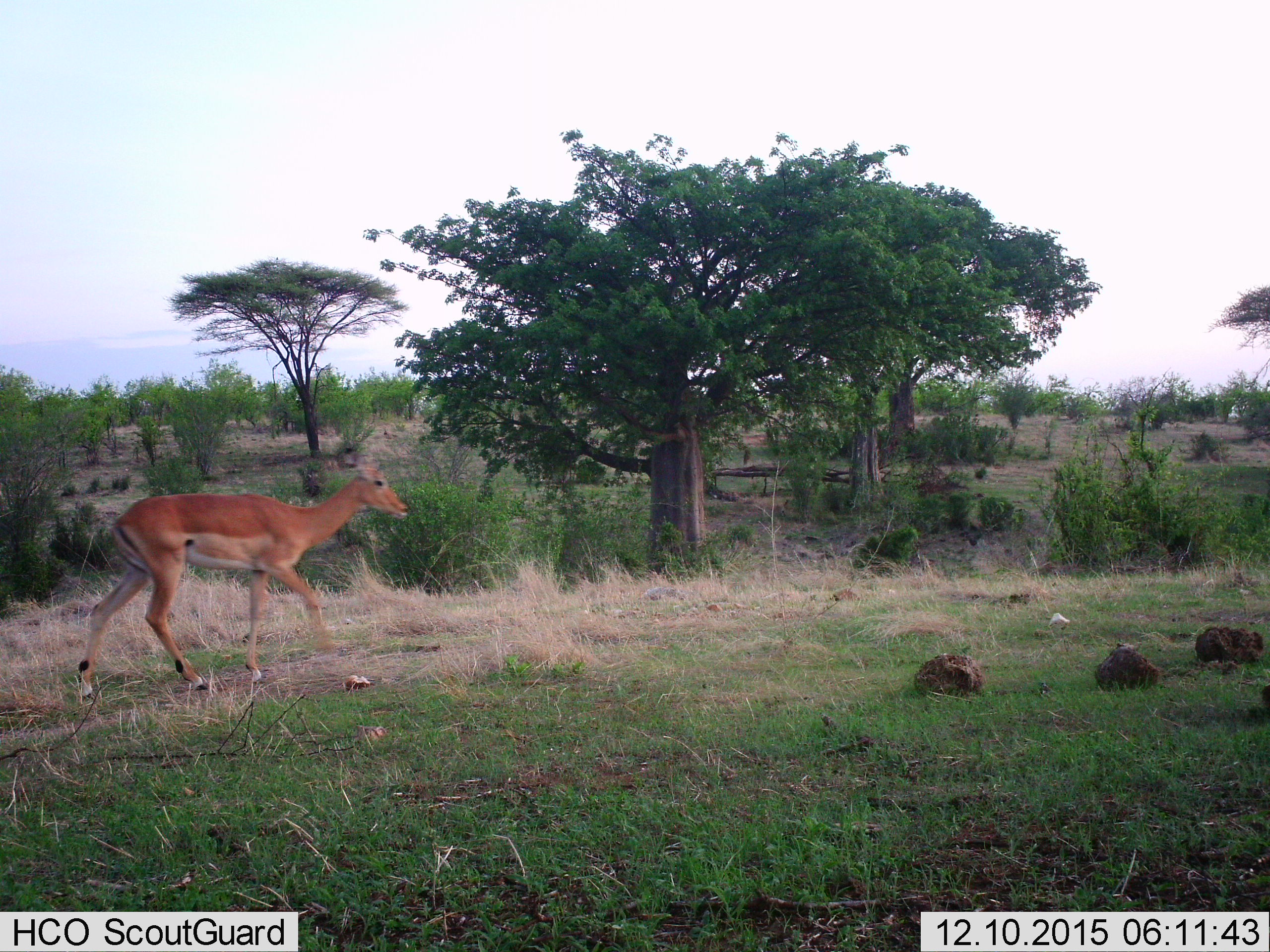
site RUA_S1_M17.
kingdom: Animalia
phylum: Chordata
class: Mammalia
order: Artiodactyla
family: Bovidae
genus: Aepyceros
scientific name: Aepyceros melampus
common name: impala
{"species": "impala (Aepyceros melampus)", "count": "1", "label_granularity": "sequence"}